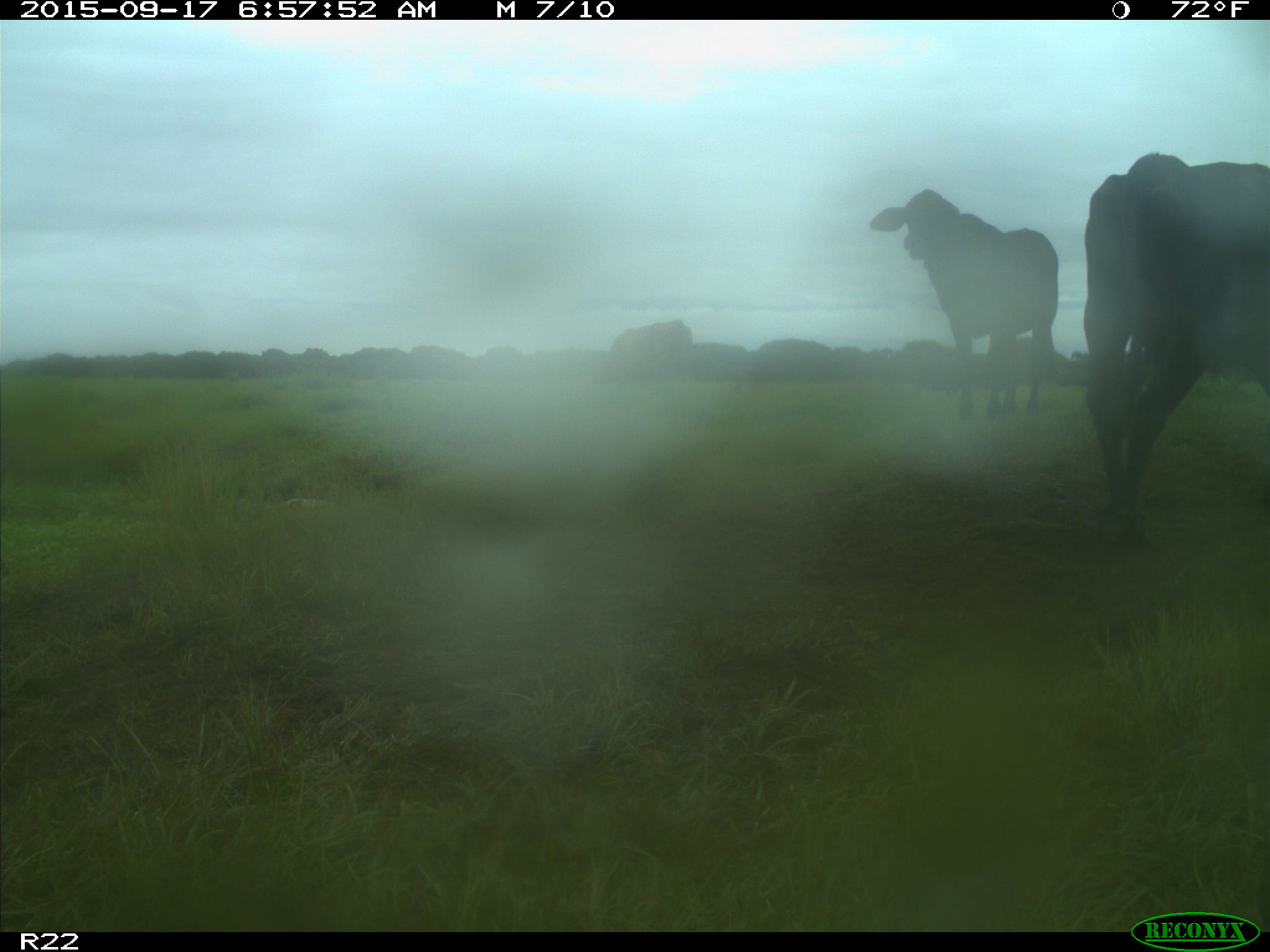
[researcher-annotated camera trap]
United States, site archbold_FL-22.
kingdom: Animalia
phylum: Chordata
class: Mammalia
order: Artiodactyla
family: Bovidae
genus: Bos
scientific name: Bos taurus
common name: domestic cow